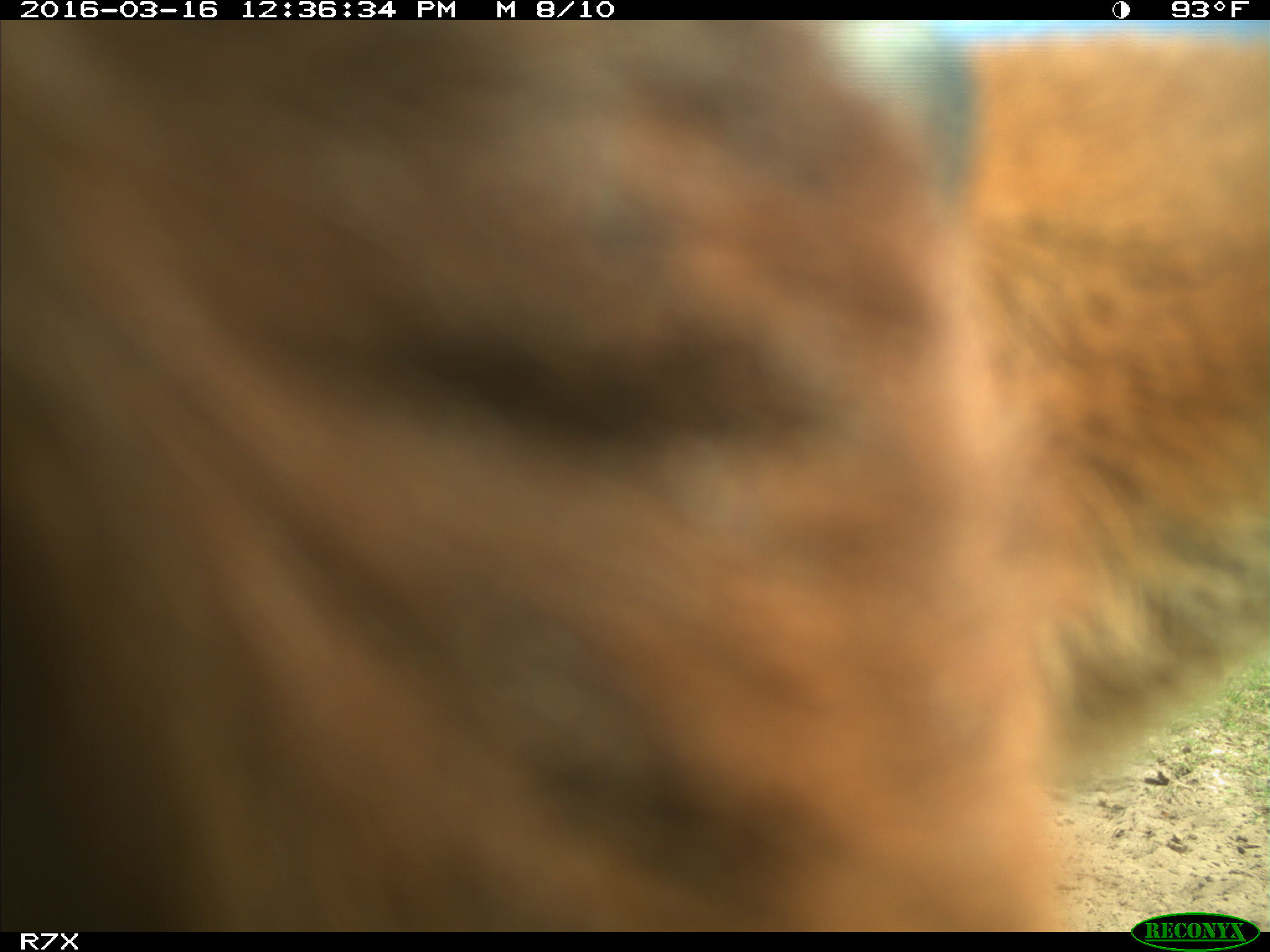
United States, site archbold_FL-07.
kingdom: Animalia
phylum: Chordata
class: Mammalia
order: Artiodactyla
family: Bovidae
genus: Bos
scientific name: Bos taurus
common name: domestic cow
Bos taurus (domestic cow).